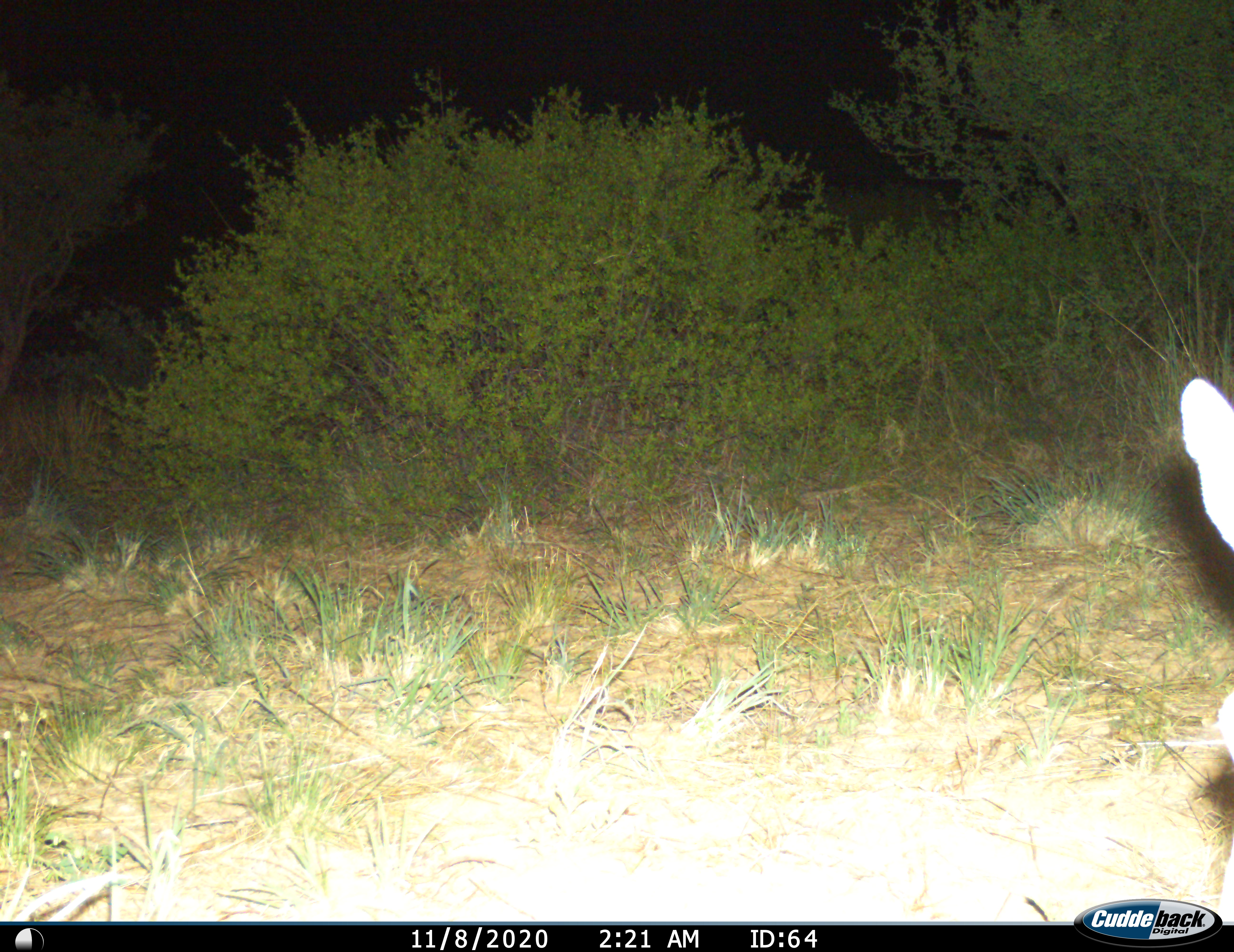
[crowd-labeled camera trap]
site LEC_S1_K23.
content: unidentified animal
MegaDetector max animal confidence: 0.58